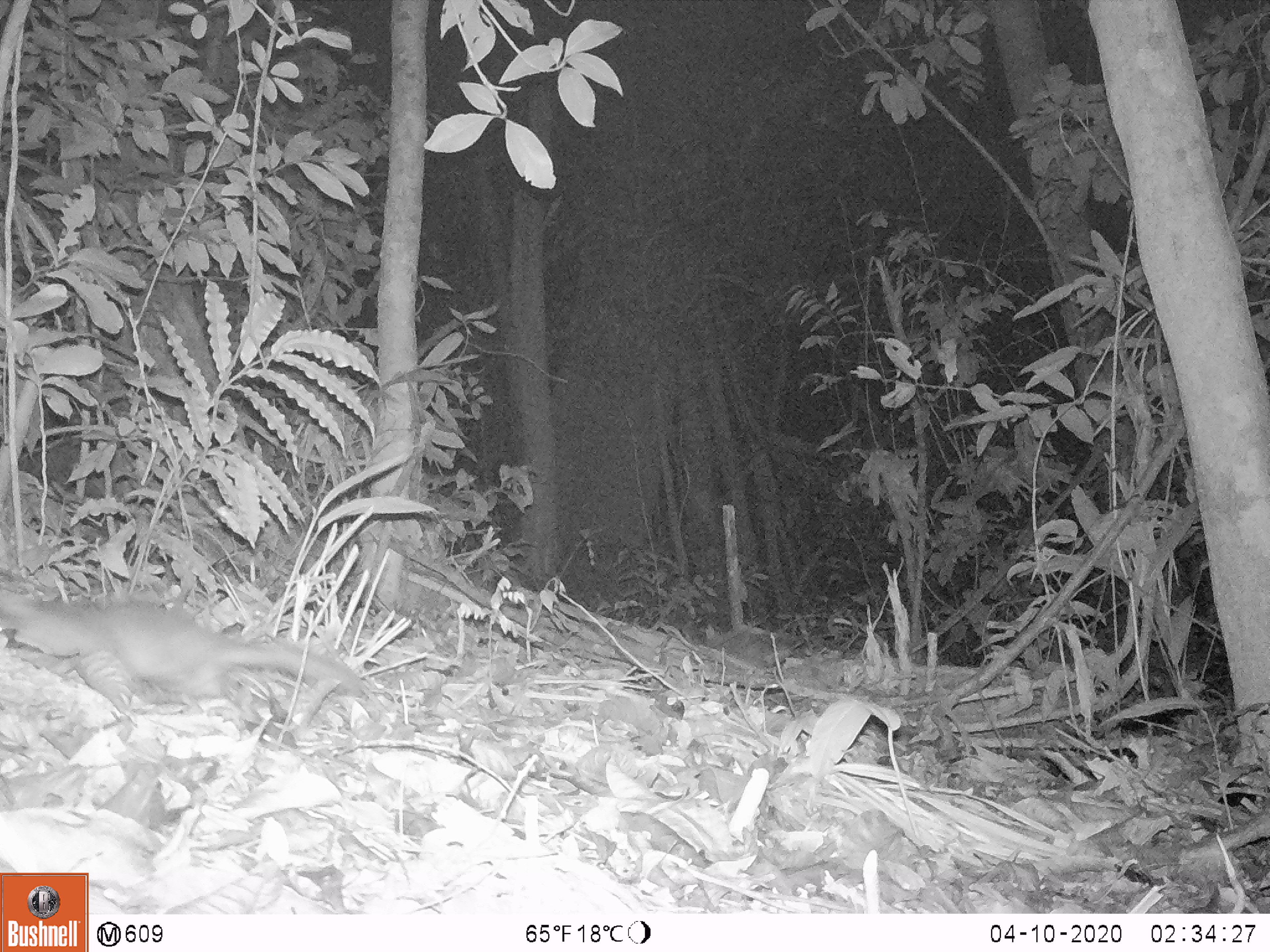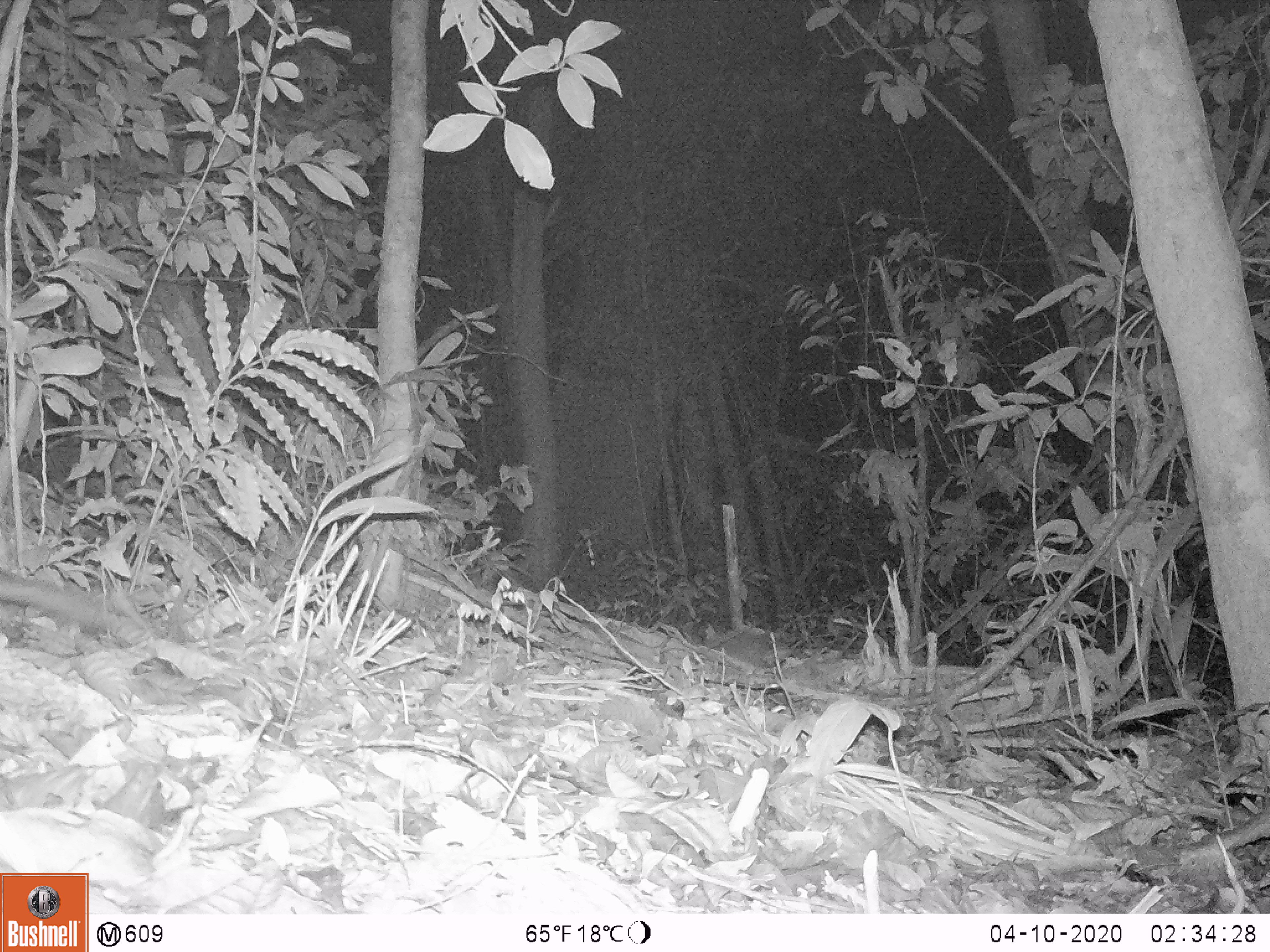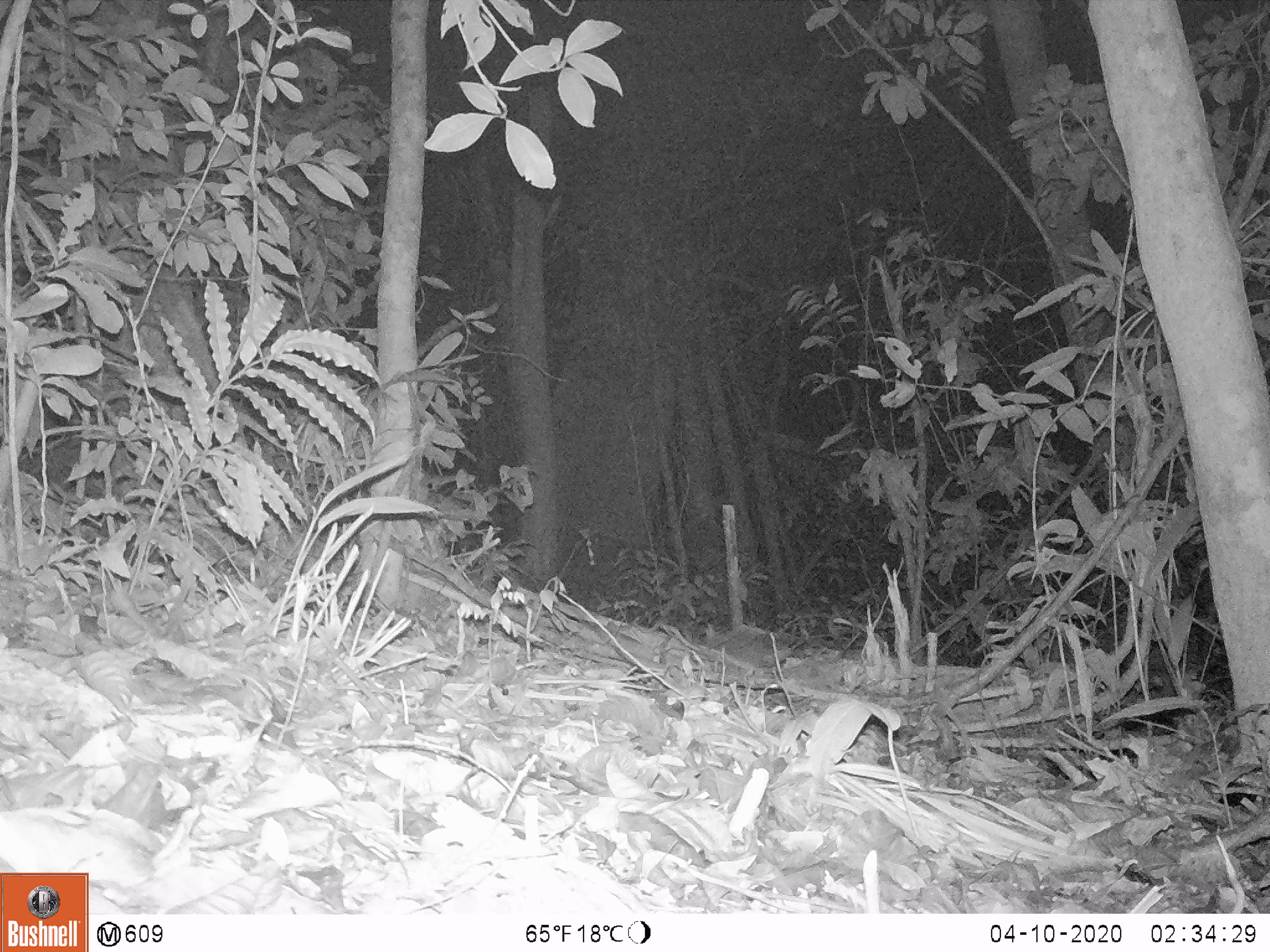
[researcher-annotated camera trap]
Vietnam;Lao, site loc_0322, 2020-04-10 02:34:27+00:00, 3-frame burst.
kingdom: Animalia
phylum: Chordata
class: Mammalia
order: Carnivora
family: Mustelidae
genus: Melogale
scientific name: Melogale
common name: ferret badger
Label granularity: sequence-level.